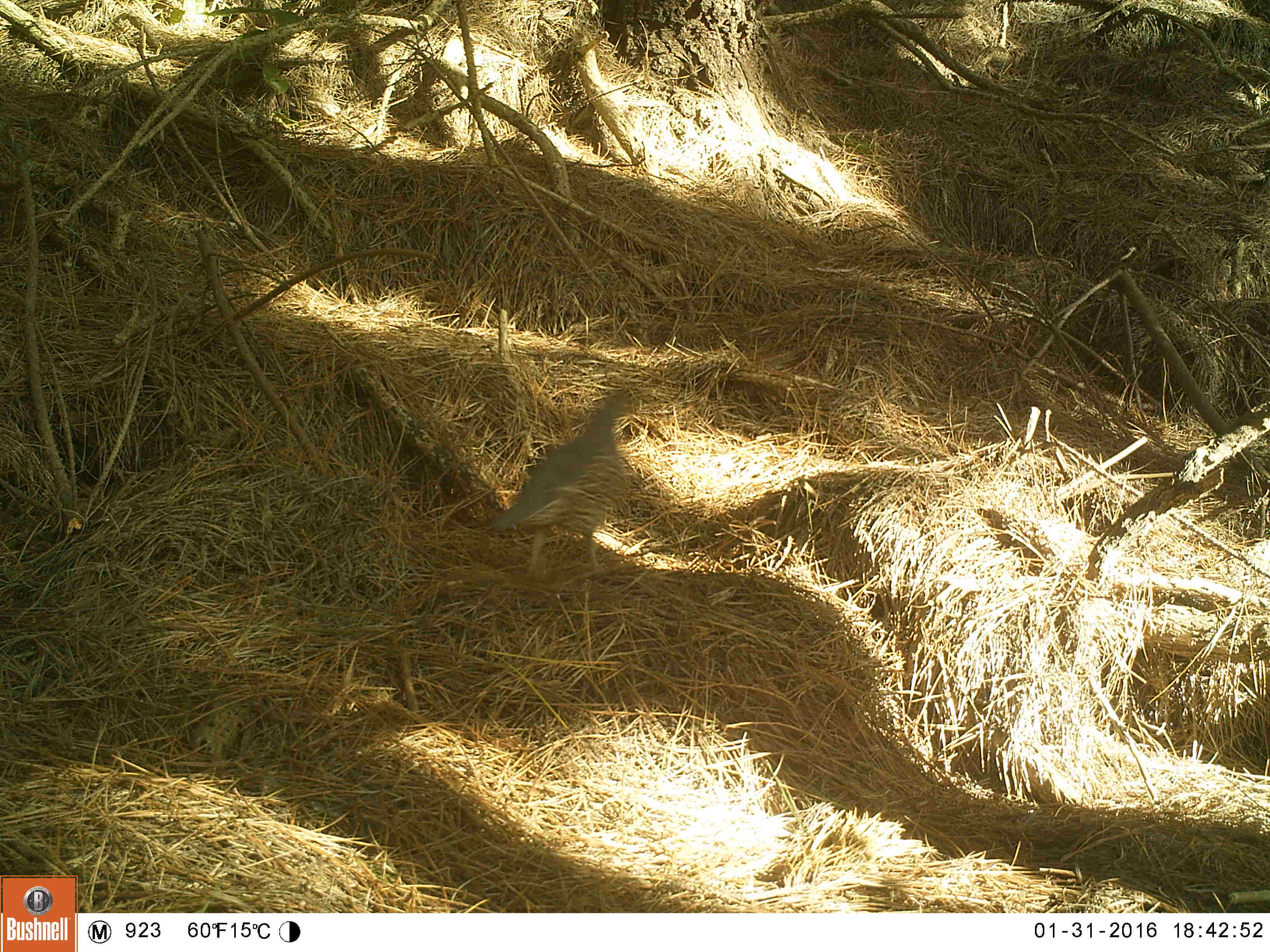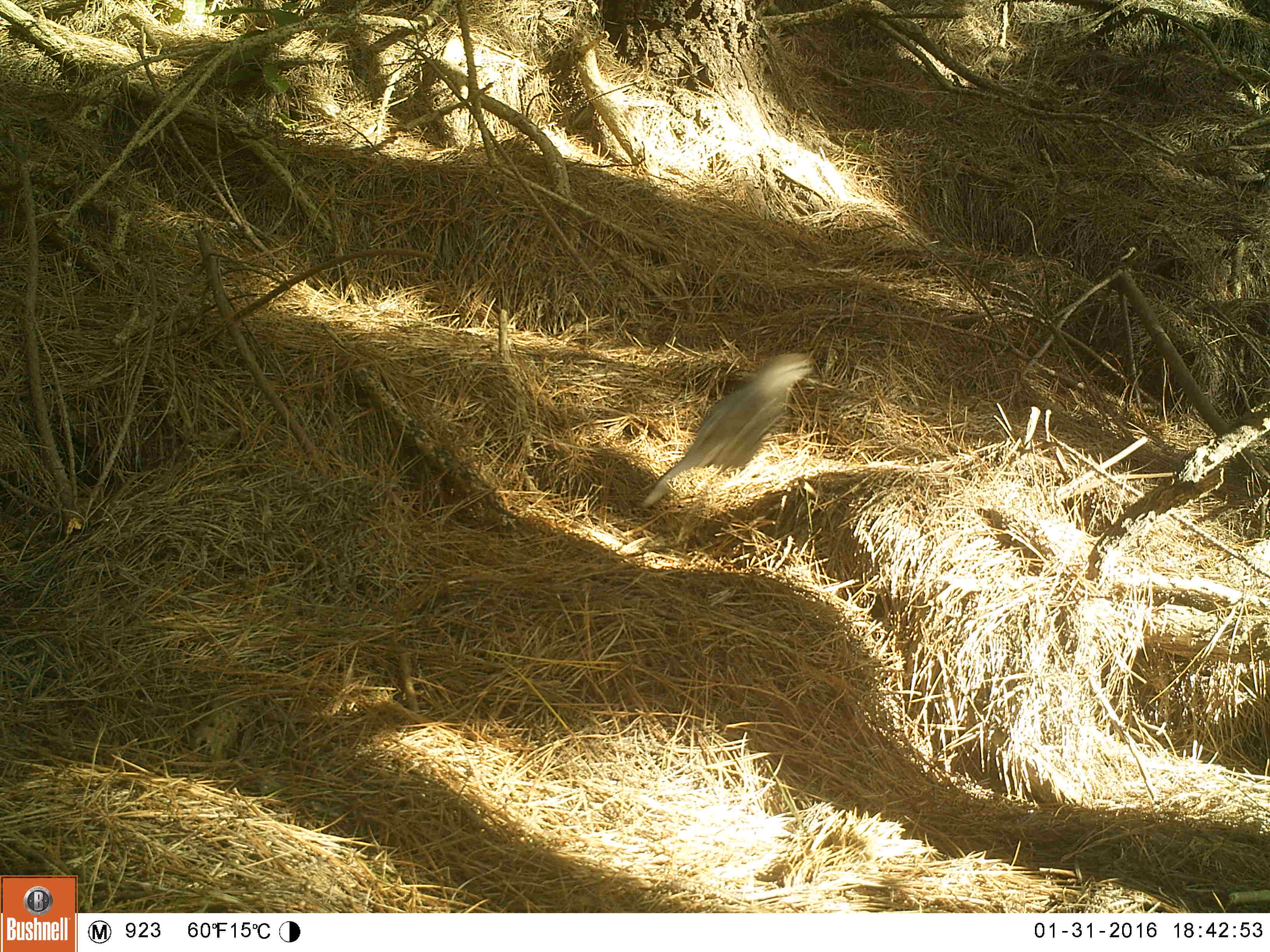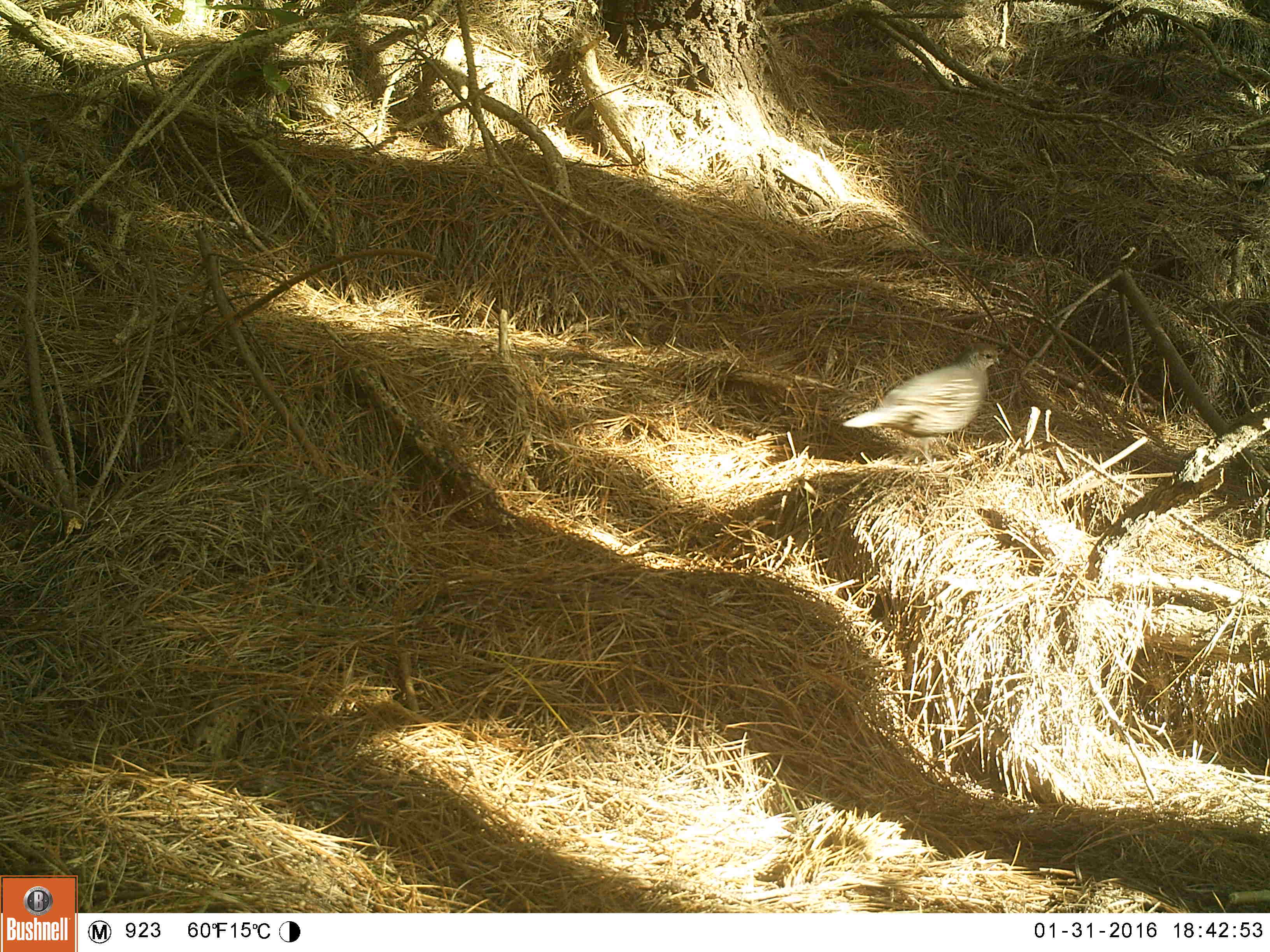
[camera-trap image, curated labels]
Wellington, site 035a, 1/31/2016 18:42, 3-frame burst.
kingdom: Animalia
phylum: Chordata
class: Aves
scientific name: Aves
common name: bird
Bird (Aves).